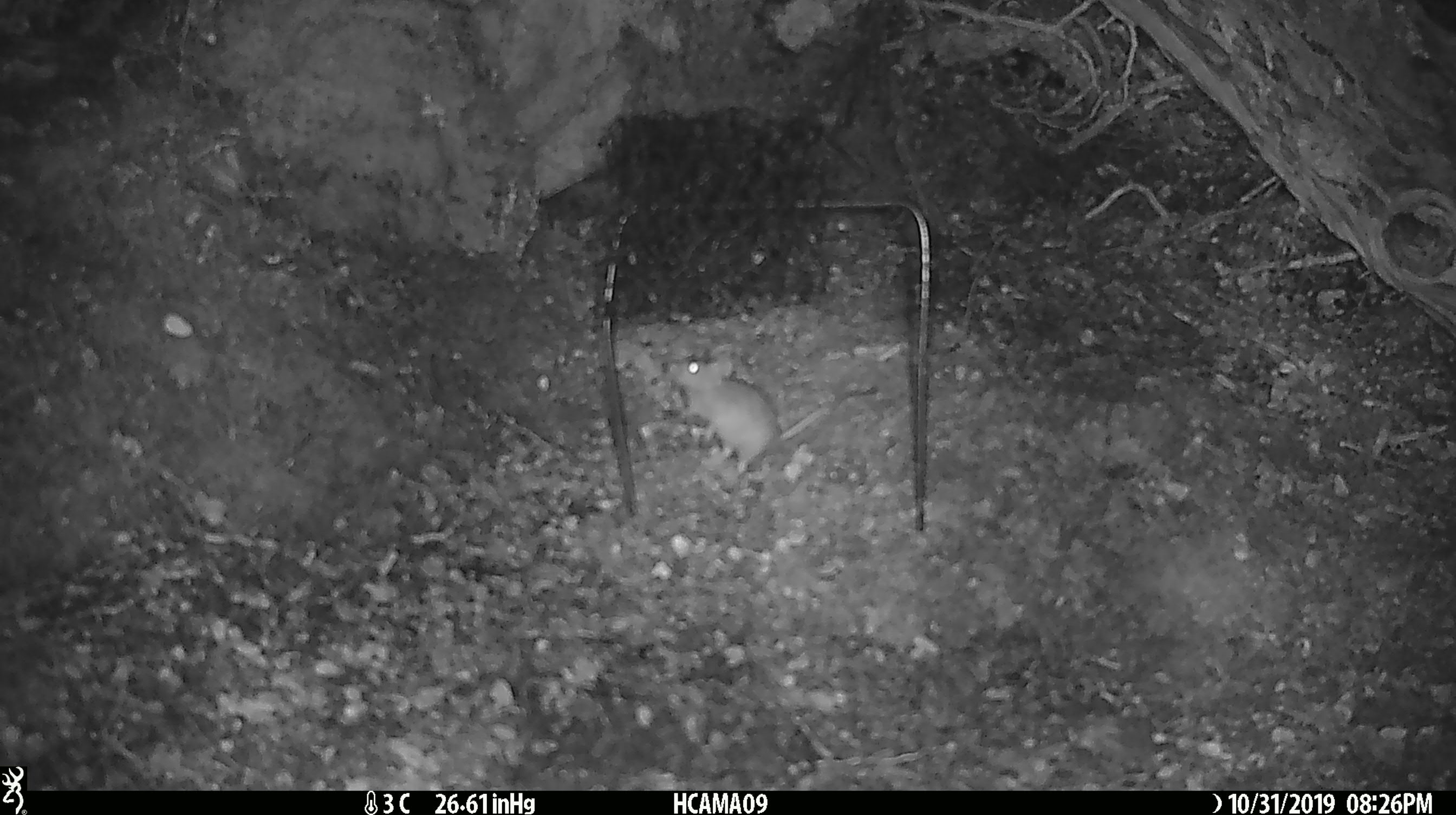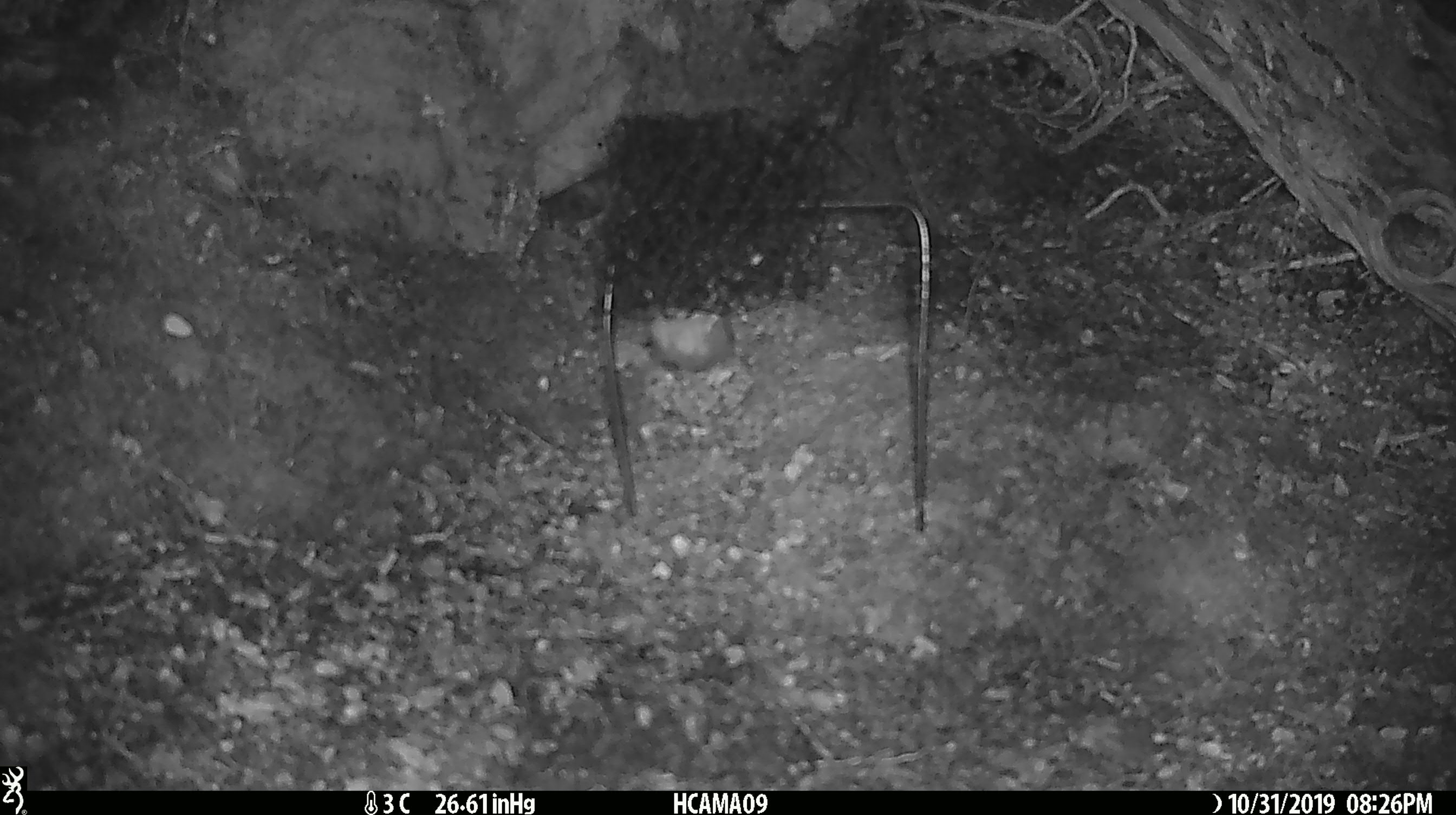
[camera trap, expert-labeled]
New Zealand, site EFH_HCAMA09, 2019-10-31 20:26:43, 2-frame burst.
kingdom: Animalia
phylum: Chordata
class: Mammalia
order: Rodentia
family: Muridae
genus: Mus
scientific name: Mus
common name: mouse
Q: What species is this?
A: Mouse (Mus).